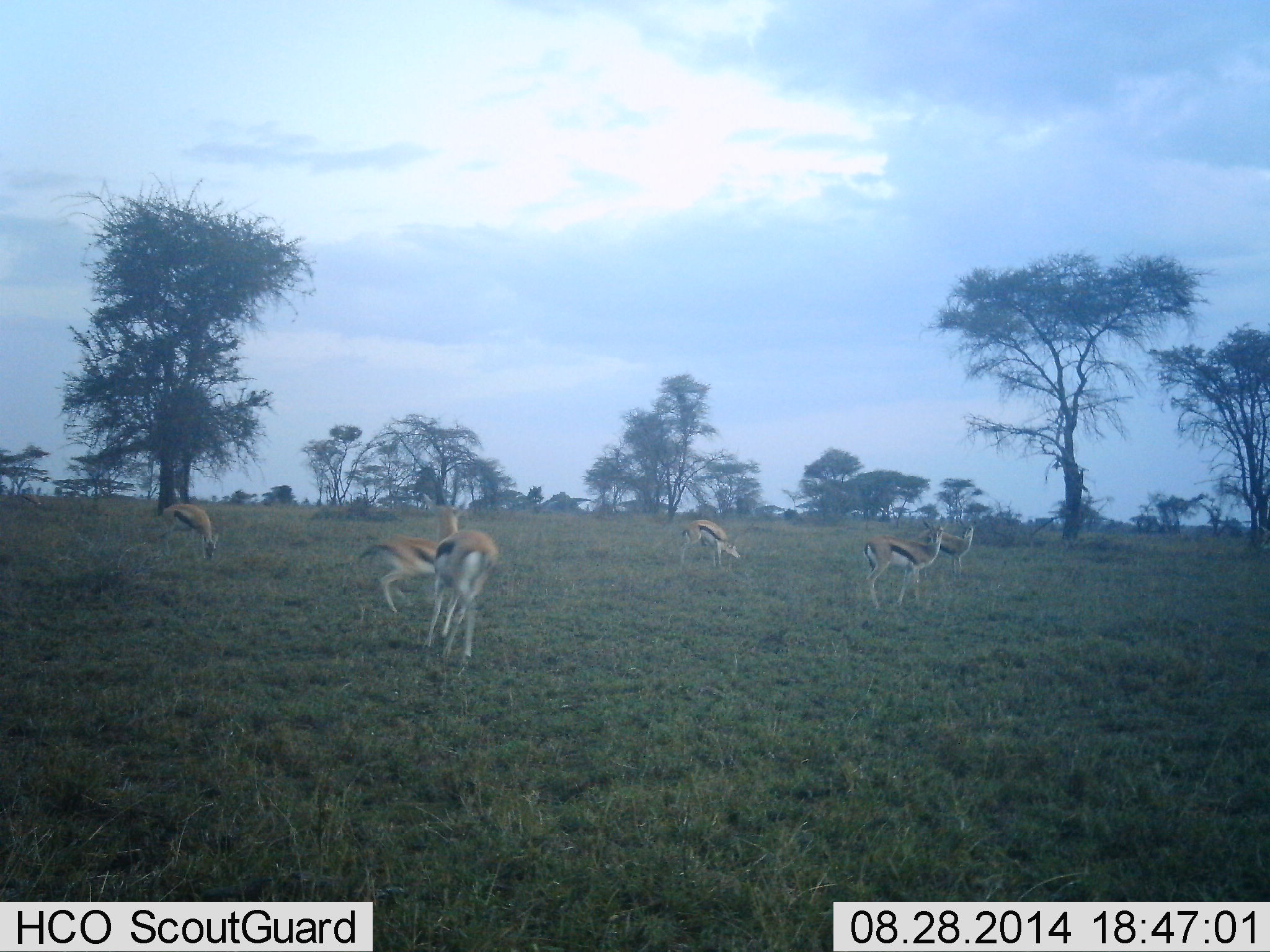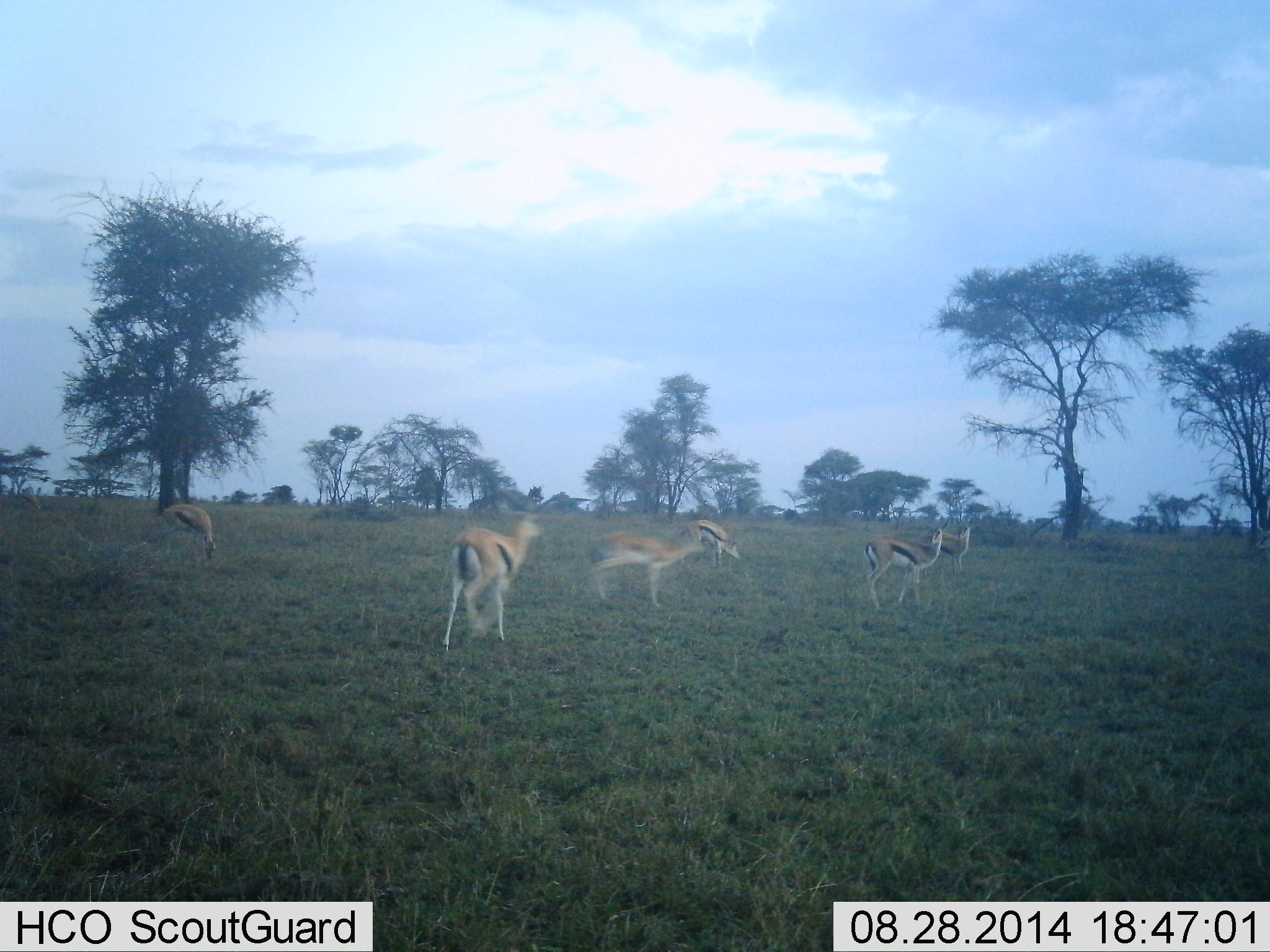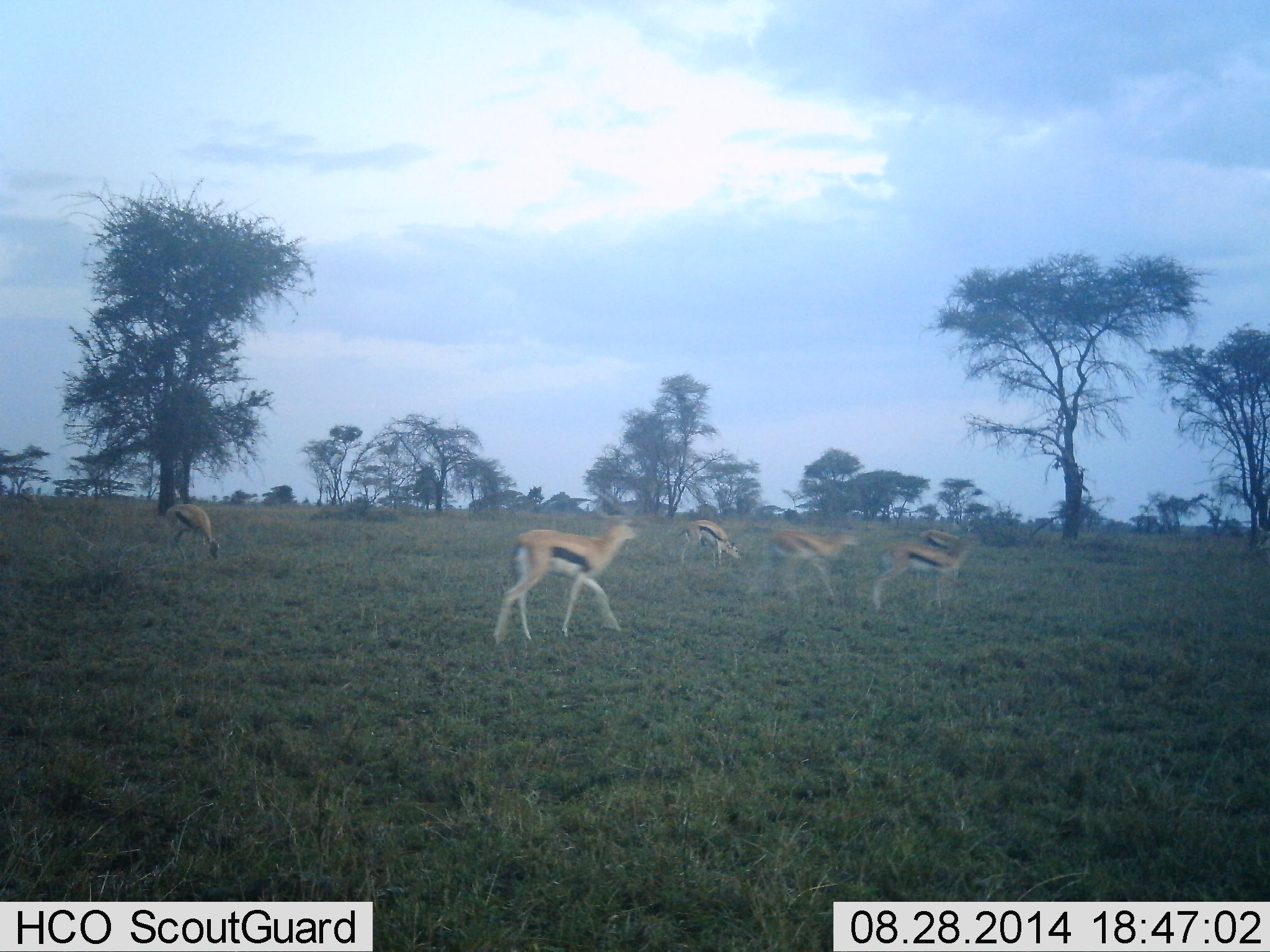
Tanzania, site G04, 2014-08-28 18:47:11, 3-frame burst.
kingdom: Animalia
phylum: Chordata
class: Mammalia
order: Artiodactyla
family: Bovidae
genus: Eudorcas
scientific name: Eudorcas thomsonii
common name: thomson's gazelle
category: gazellethomsons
Gazellethomsons (thomson's gazelle) (Eudorcas thomsonii), count 6. Behavior (volunteer vote fractions): standing 60%, resting 0%, moving 100%, interacting 20%. Young present (vote fraction): 0%. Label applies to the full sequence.